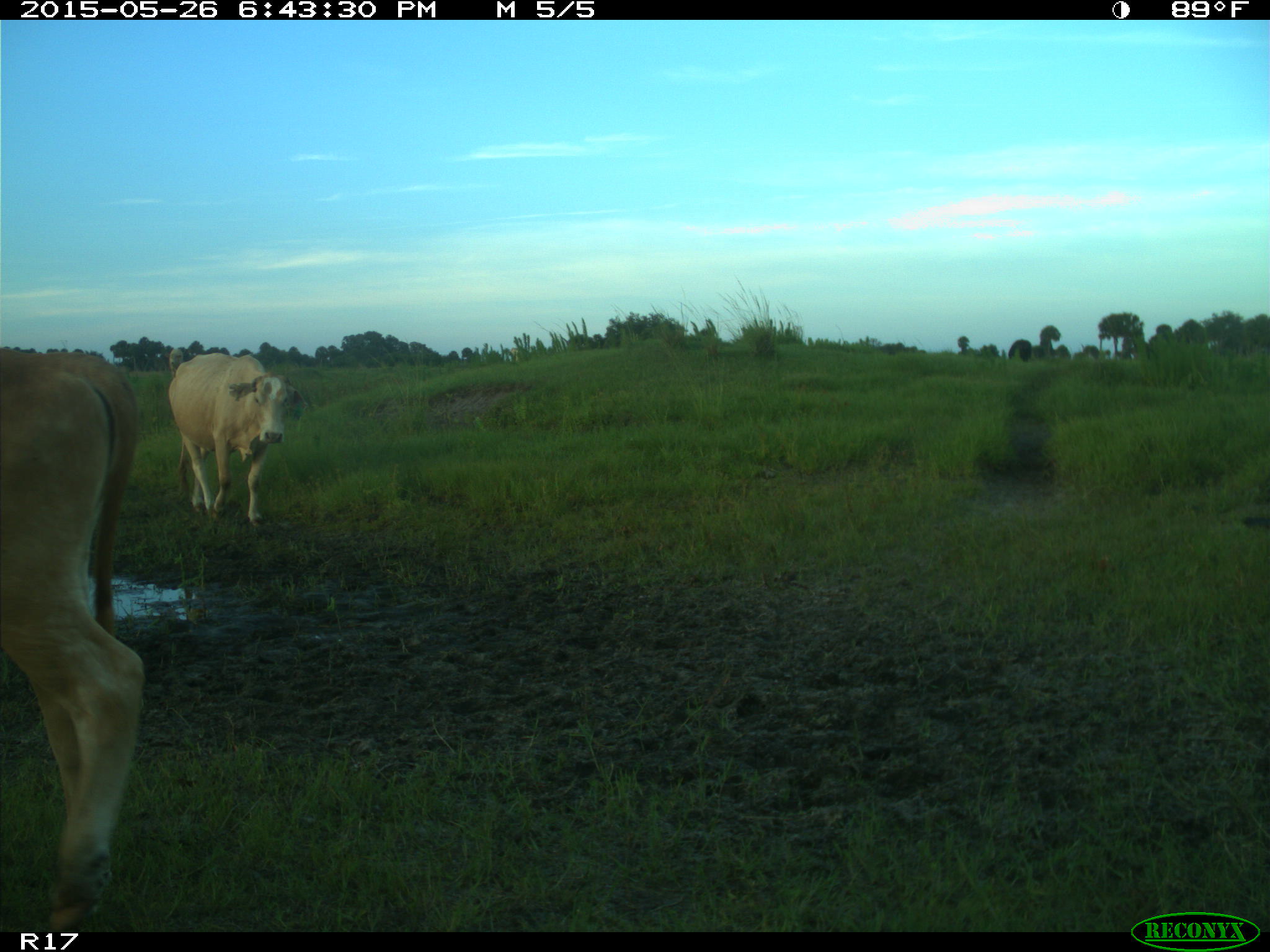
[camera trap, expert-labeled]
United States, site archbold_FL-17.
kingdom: Animalia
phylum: Chordata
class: Mammalia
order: Artiodactyla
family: Bovidae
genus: Bos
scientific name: Bos taurus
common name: domestic cow